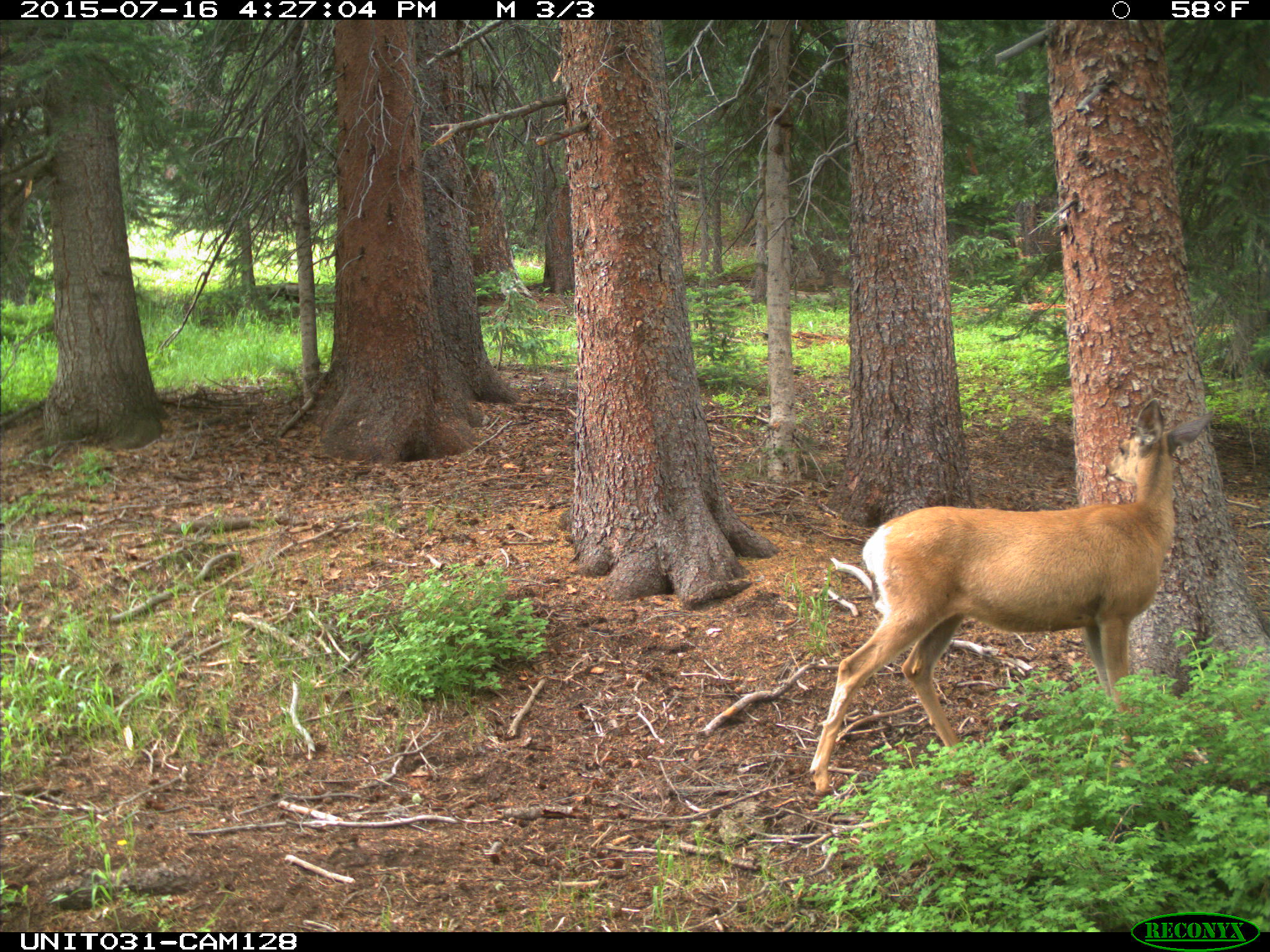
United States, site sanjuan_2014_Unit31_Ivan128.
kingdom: Animalia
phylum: Chordata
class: Mammalia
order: Artiodactyla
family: Cervidae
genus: Odocoileus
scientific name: Odocoileus hemionus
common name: mule deer